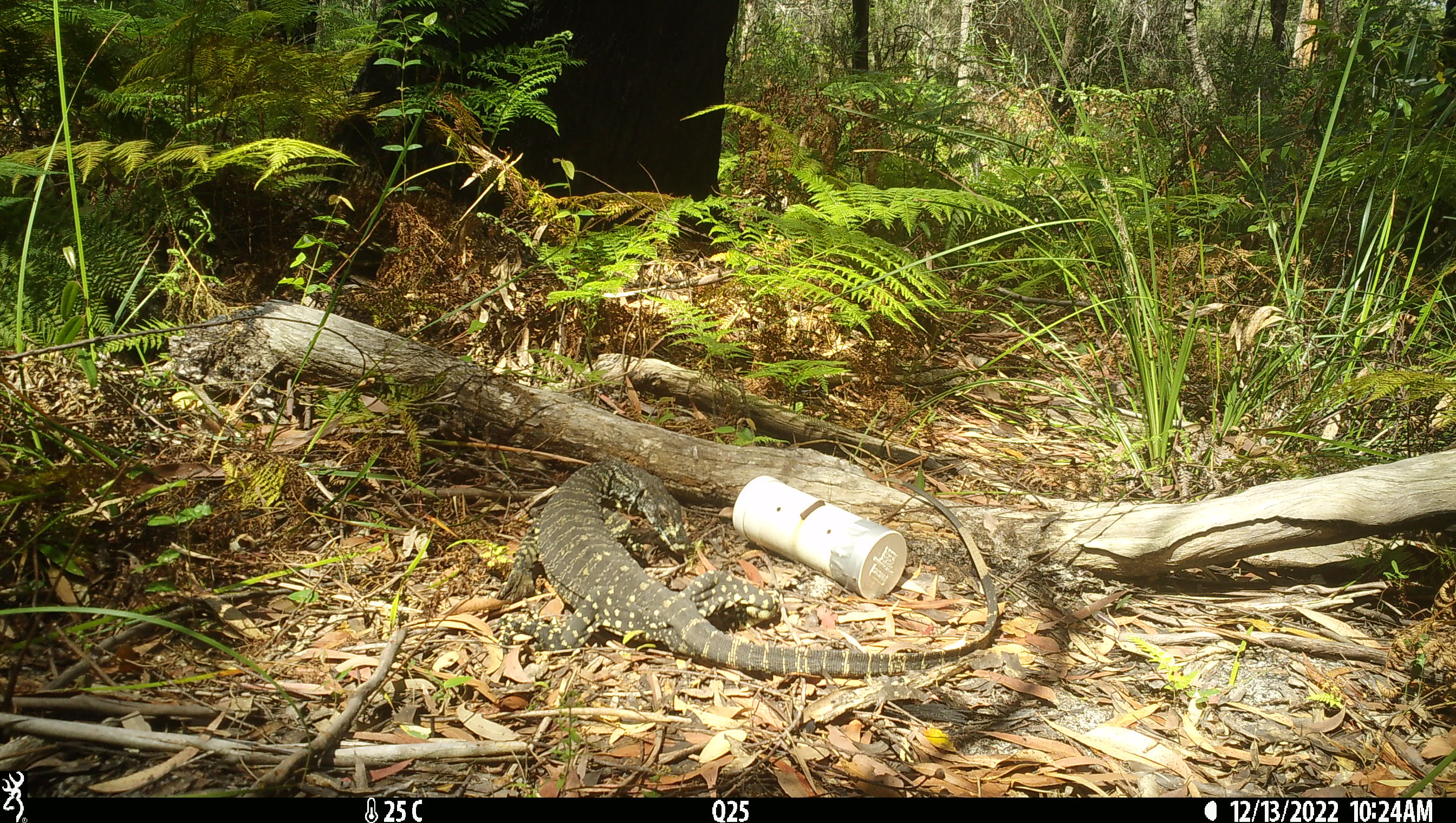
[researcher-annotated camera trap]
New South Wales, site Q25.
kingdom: Animalia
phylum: Chordata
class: Reptilia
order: Squamata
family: Varanidae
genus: Varanus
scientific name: Varanus varius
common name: lace monitor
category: goanna